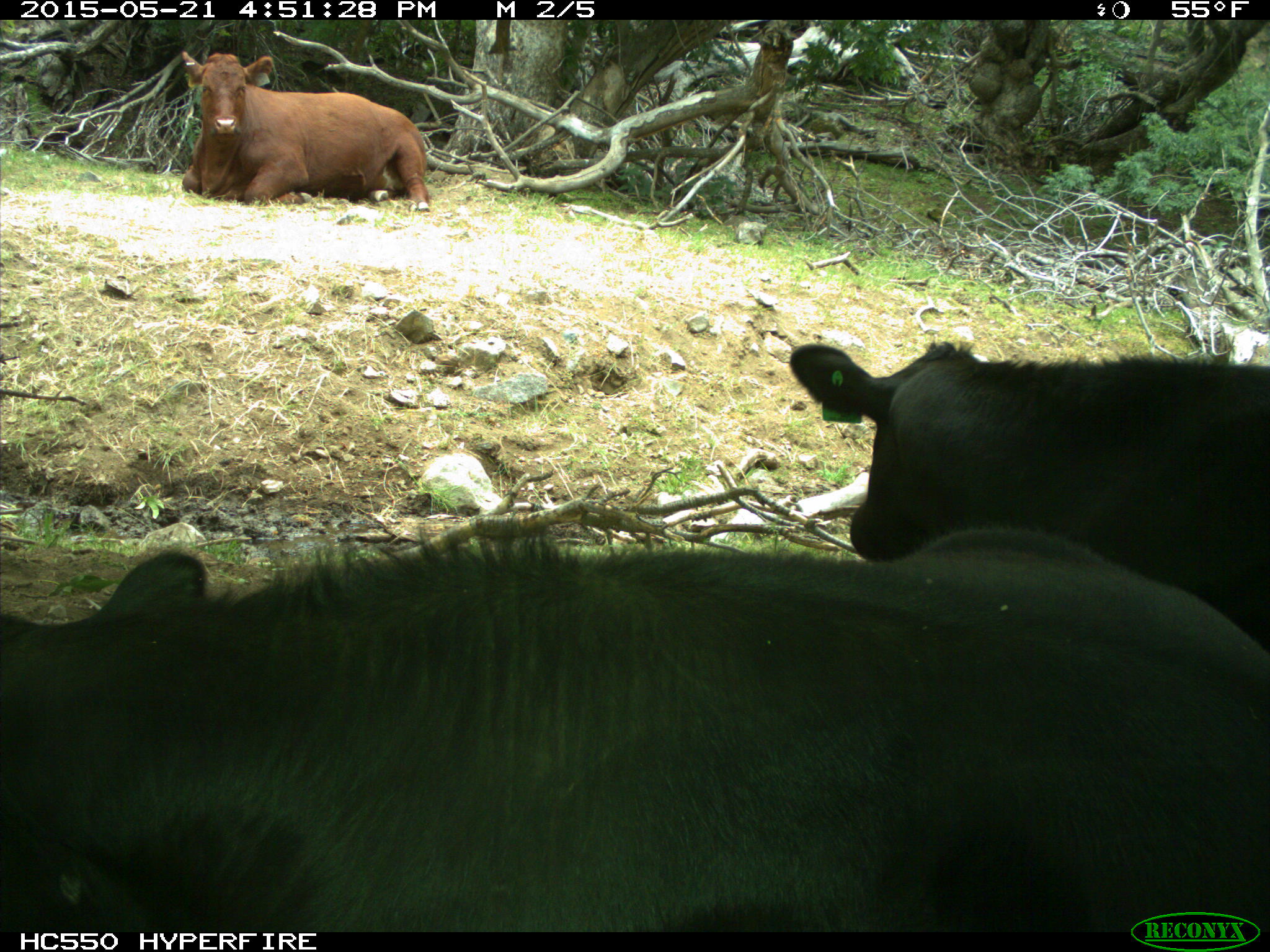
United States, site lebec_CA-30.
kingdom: Animalia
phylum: Chordata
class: Mammalia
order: Artiodactyla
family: Bovidae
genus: Bos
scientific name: Bos taurus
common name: domestic cow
Bos taurus (domestic cow).